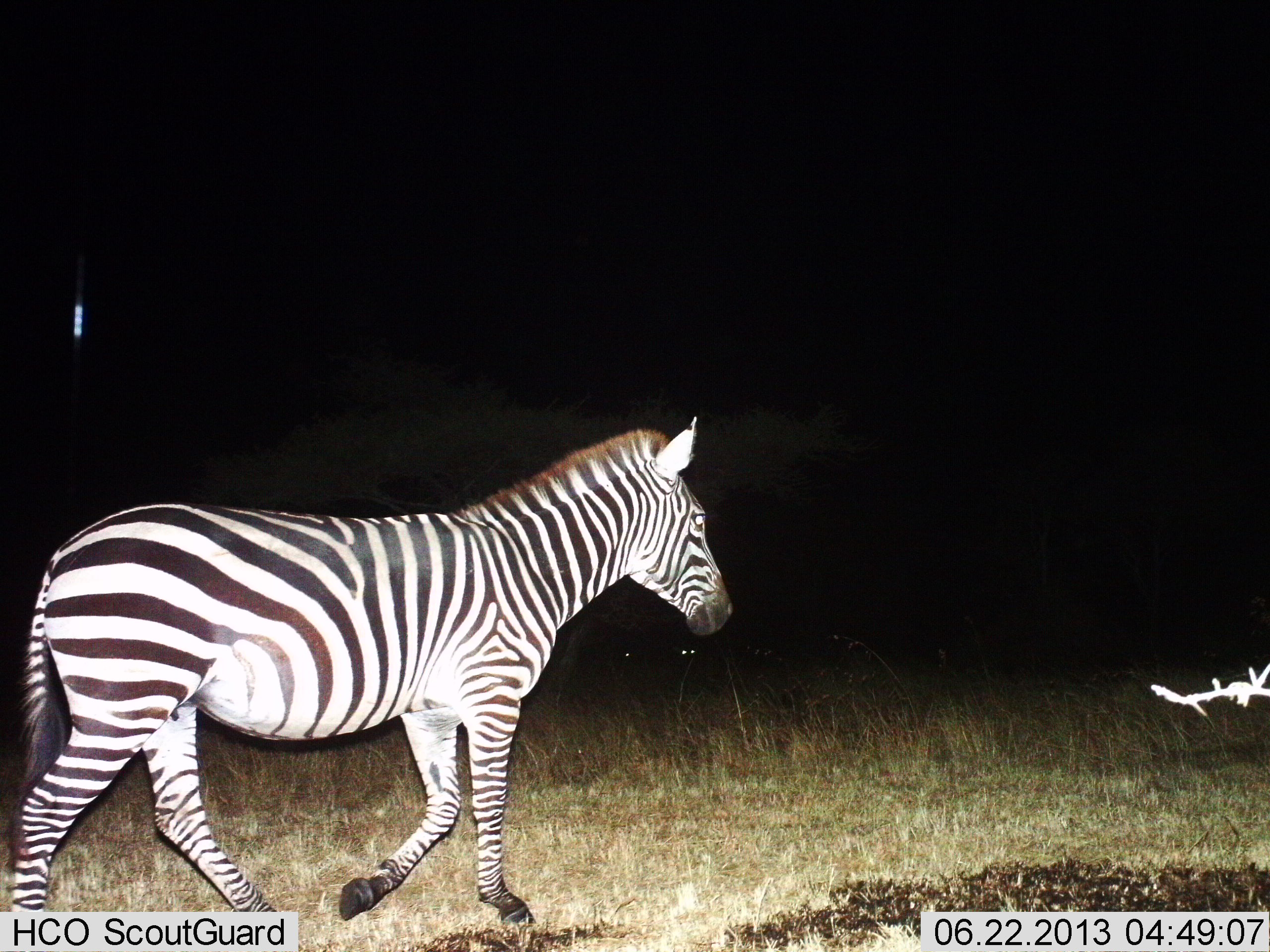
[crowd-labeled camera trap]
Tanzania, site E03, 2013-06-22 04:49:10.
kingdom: Animalia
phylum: Chordata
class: Mammalia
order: Perissodactyla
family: Equidae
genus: Equus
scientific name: Equus quagga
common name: plains zebra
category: zebra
Zebra (plains zebra) (Equus quagga), count 1. Behavior (volunteer vote fractions): standing 0%, resting 0%, moving 100%, interacting 0%. Young present (vote fraction): 0%. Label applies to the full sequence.